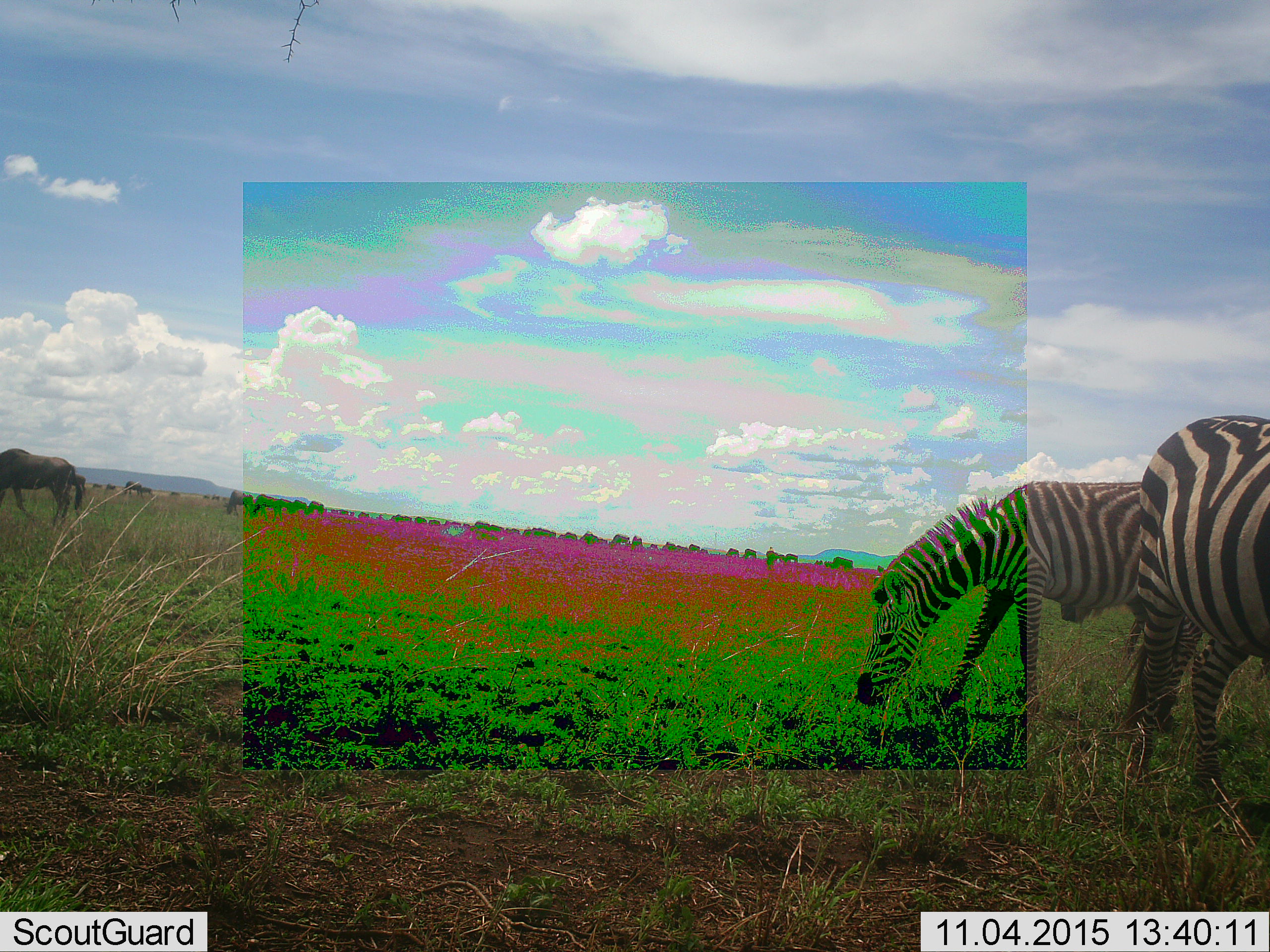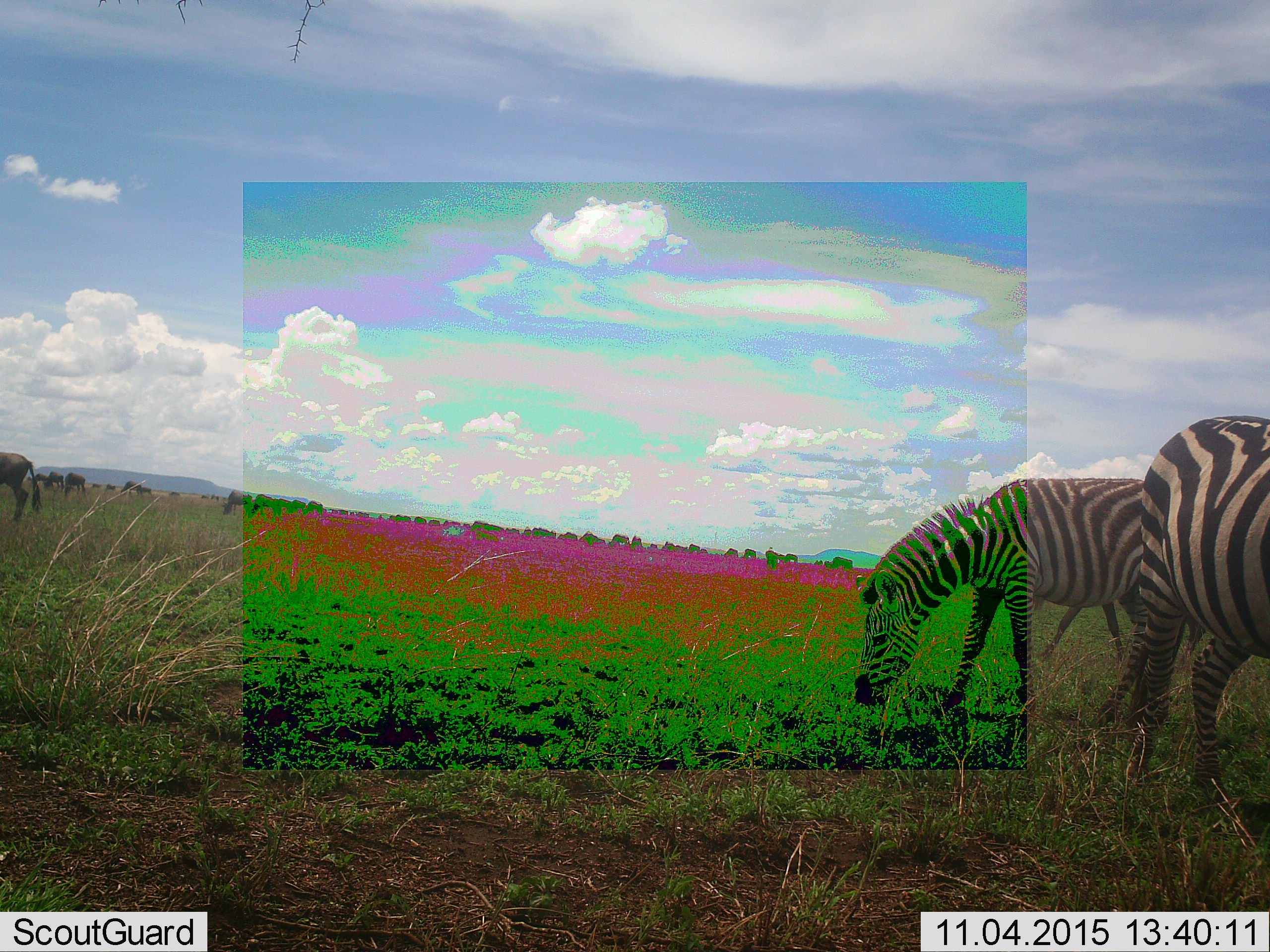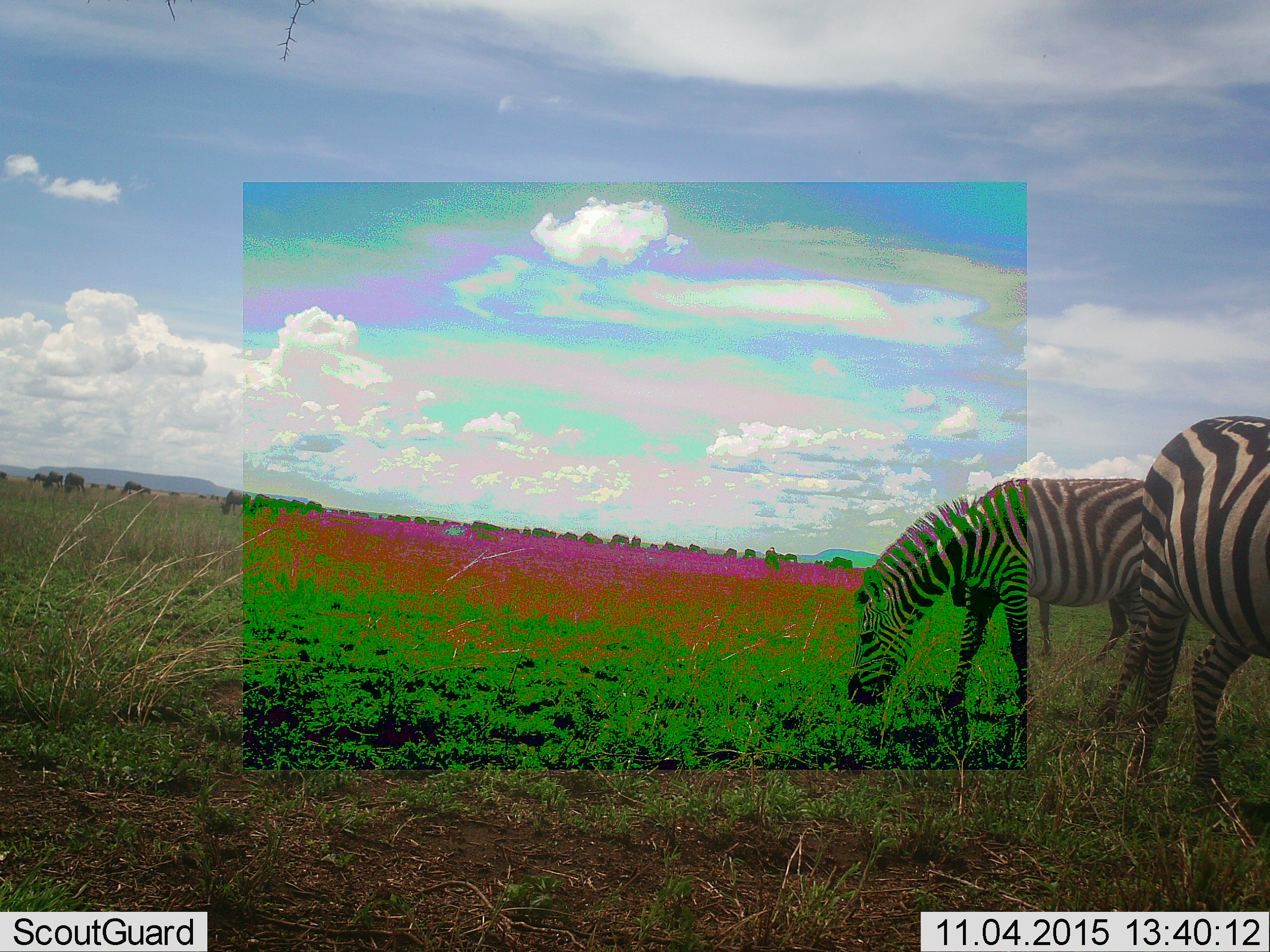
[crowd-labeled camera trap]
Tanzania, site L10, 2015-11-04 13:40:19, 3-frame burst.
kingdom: Animalia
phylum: Chordata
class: Mammalia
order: Artiodactyla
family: Bovidae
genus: Connochaetes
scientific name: Connochaetes taurinus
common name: blue wildebeest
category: wildebeest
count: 11-50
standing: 60%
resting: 0%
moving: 80%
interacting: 0%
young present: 0%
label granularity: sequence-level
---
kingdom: Animalia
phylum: Chordata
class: Mammalia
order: Perissodactyla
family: Equidae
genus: Equus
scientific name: Equus quagga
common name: plains zebra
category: zebra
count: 2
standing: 40%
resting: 20%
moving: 0%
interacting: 0%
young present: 0%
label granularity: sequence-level